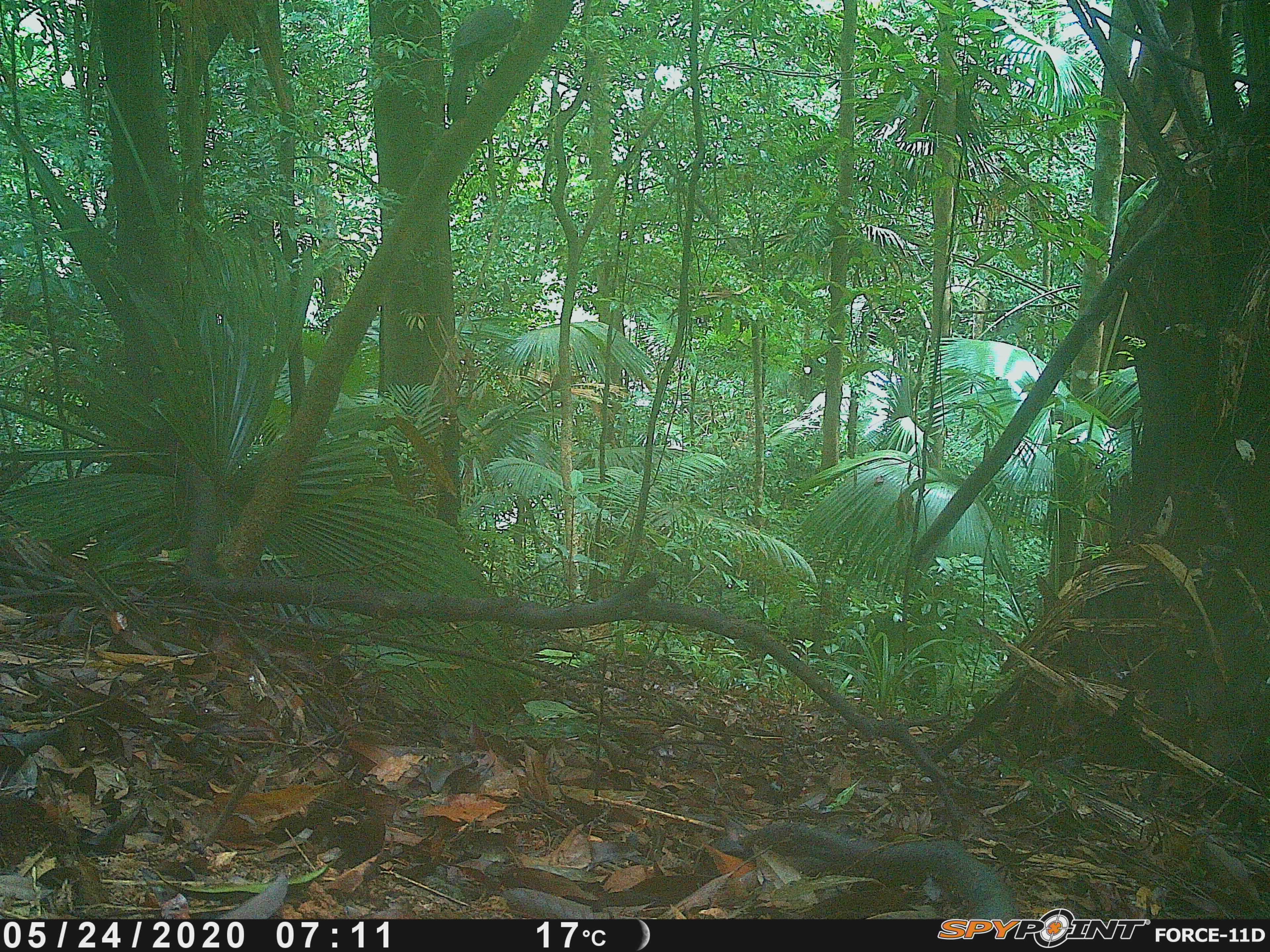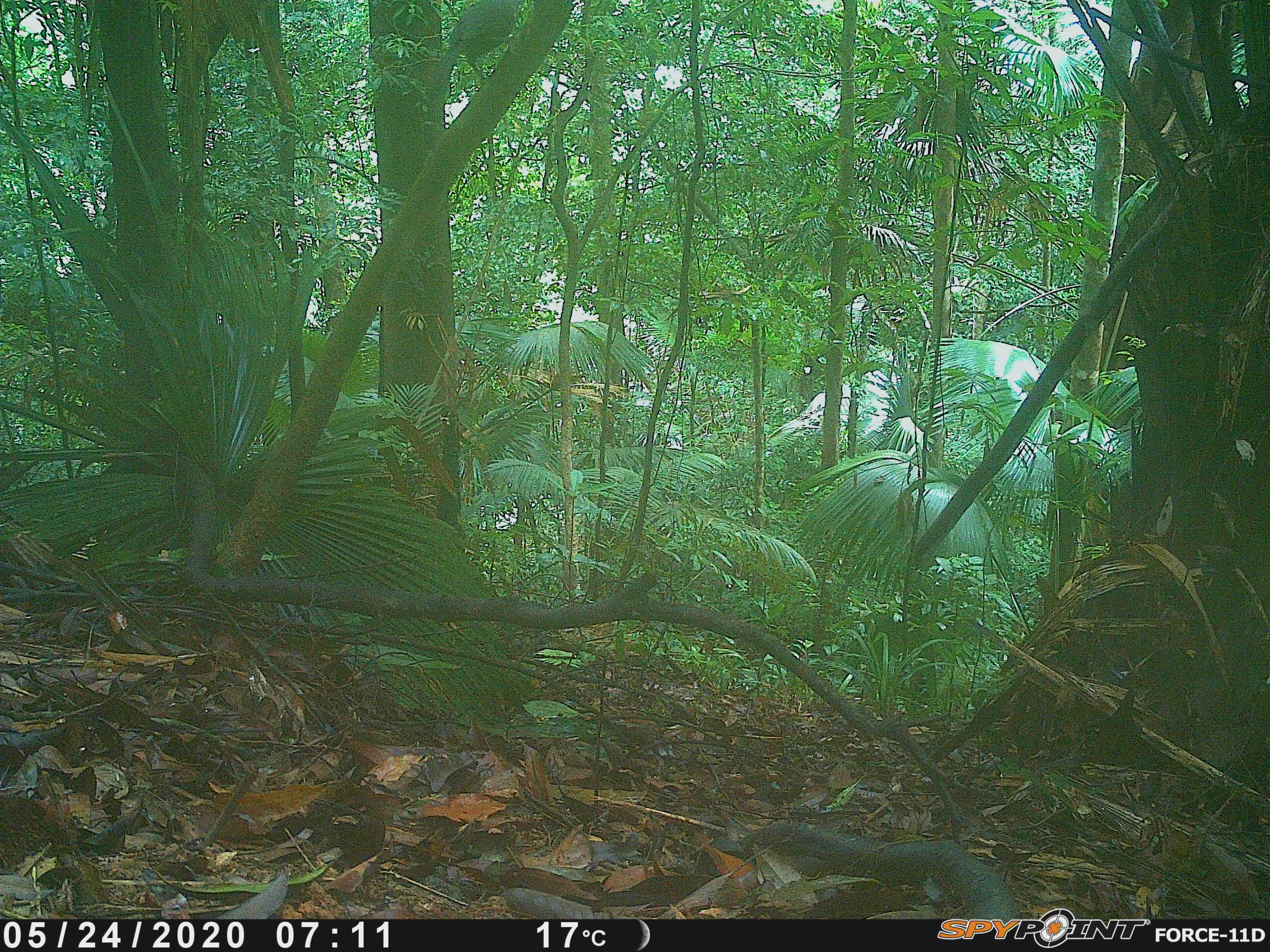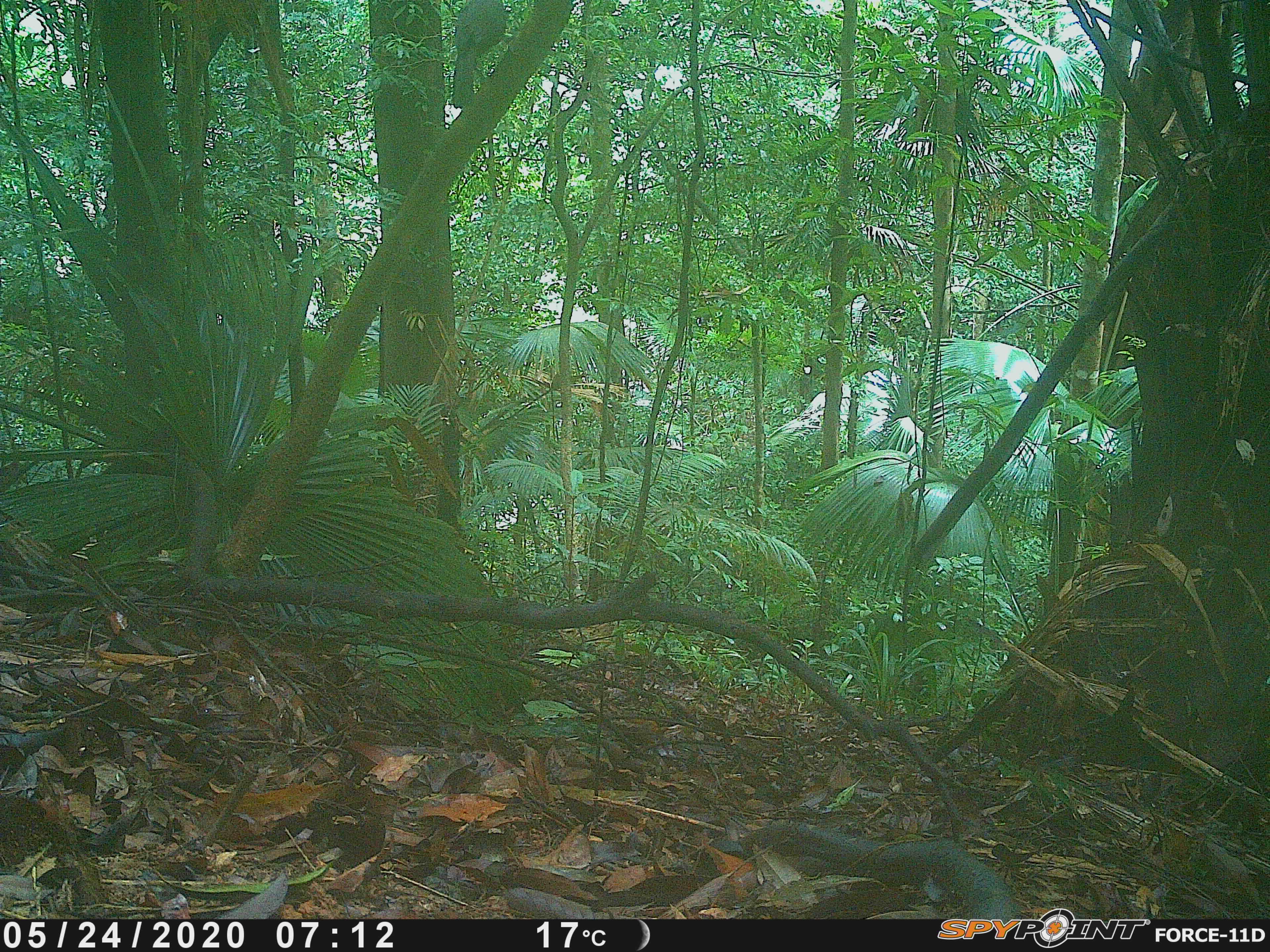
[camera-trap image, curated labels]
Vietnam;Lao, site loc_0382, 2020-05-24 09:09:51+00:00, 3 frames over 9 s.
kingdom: Animalia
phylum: Chordata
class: Aves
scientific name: Aves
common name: bird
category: unidentified bird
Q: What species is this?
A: Unidentified bird (bird) (Aves).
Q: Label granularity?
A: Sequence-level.